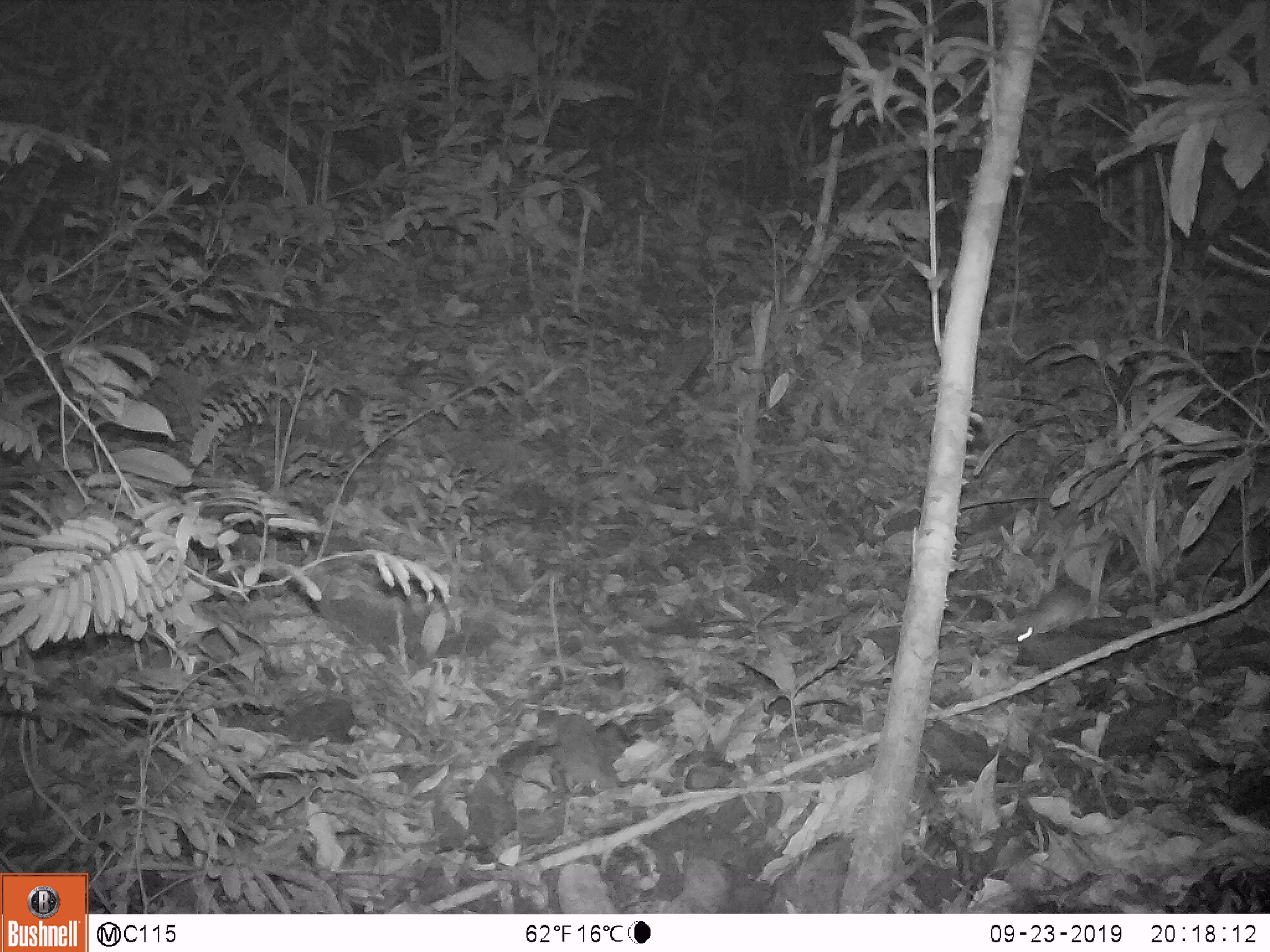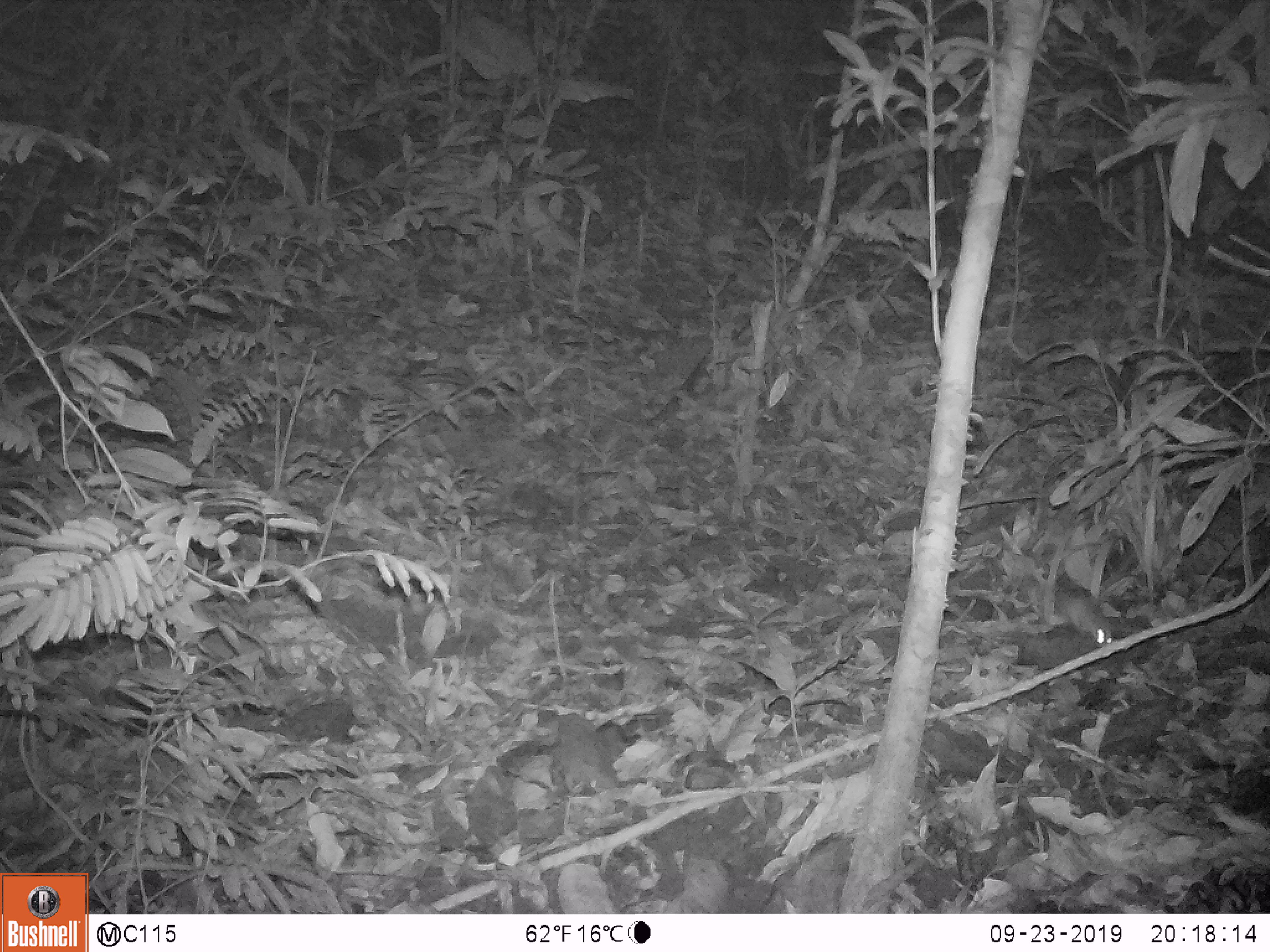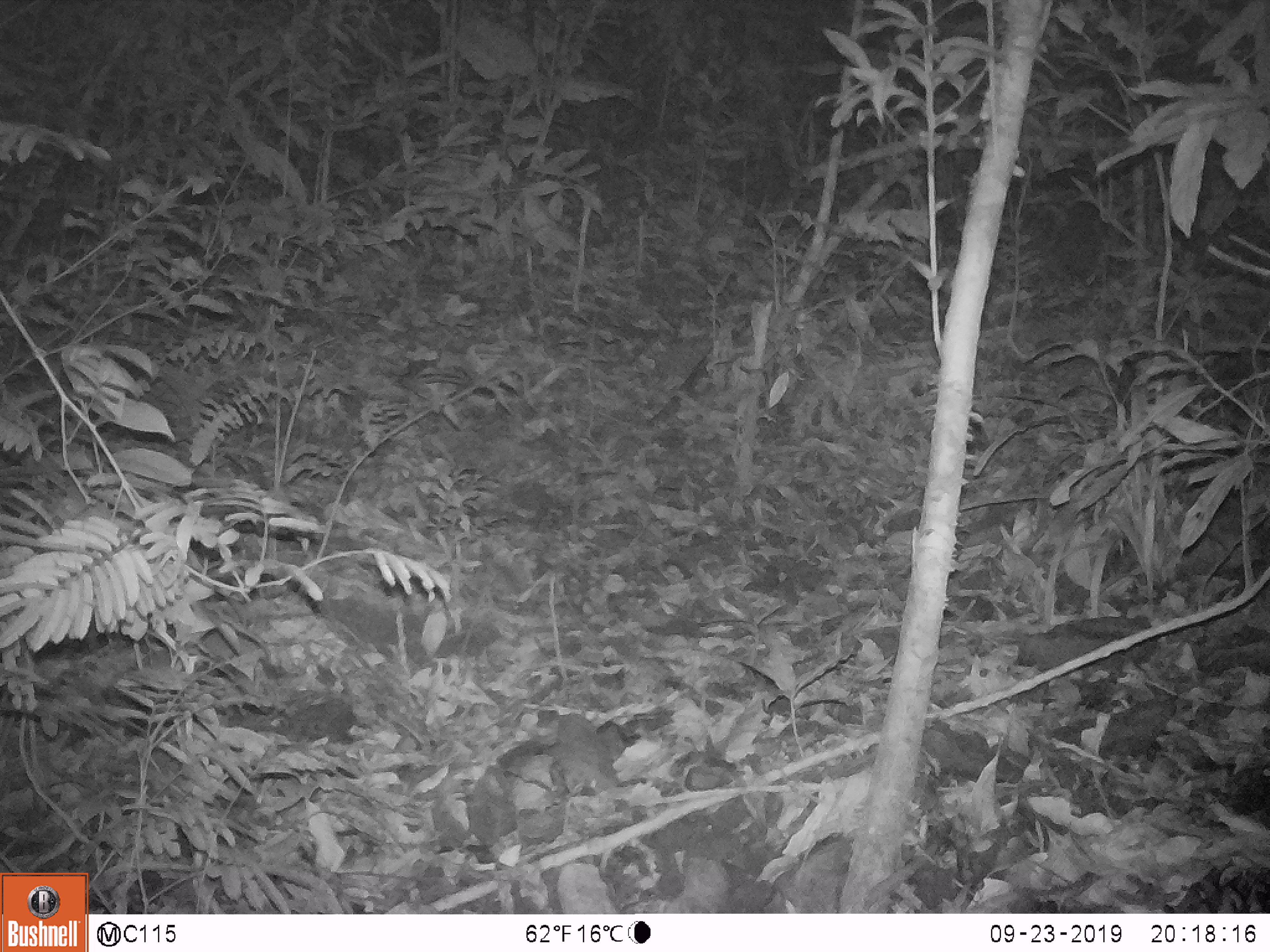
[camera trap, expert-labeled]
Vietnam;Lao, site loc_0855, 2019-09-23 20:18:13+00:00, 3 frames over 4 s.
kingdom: Animalia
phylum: Chordata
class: Mammalia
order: Rodentia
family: Muridae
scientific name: Muridae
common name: old-world mice and rats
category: unidentified murid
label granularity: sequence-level